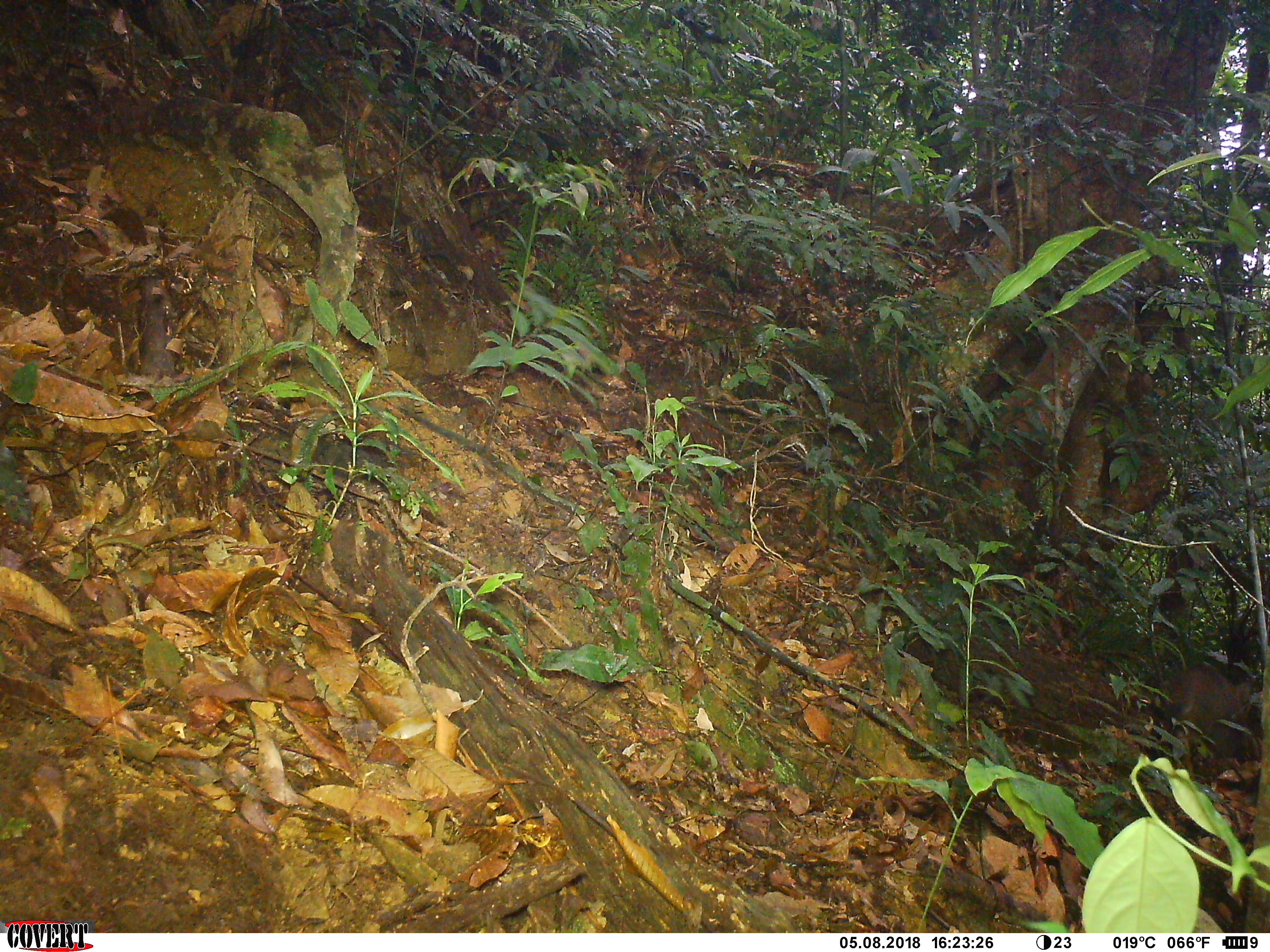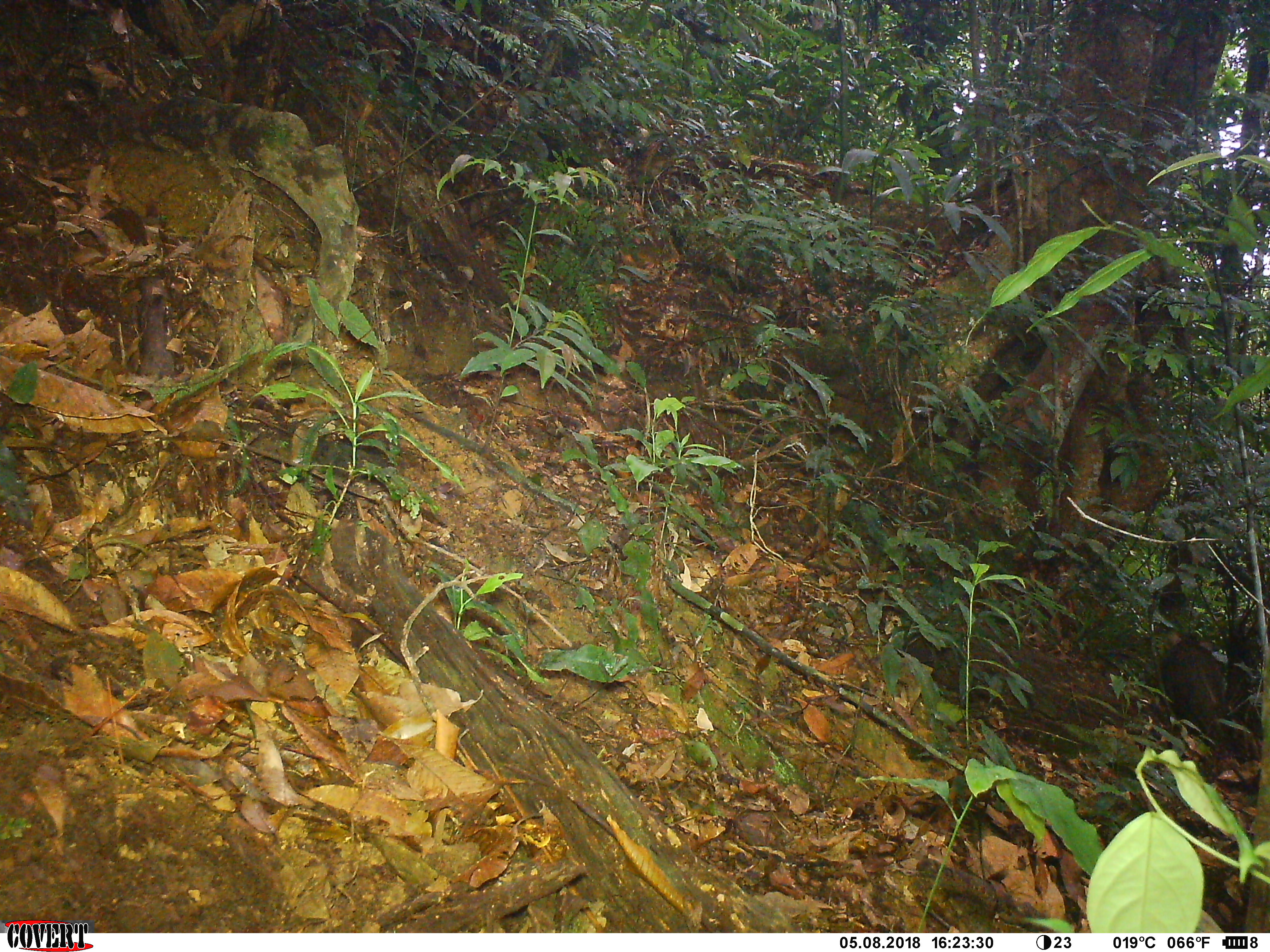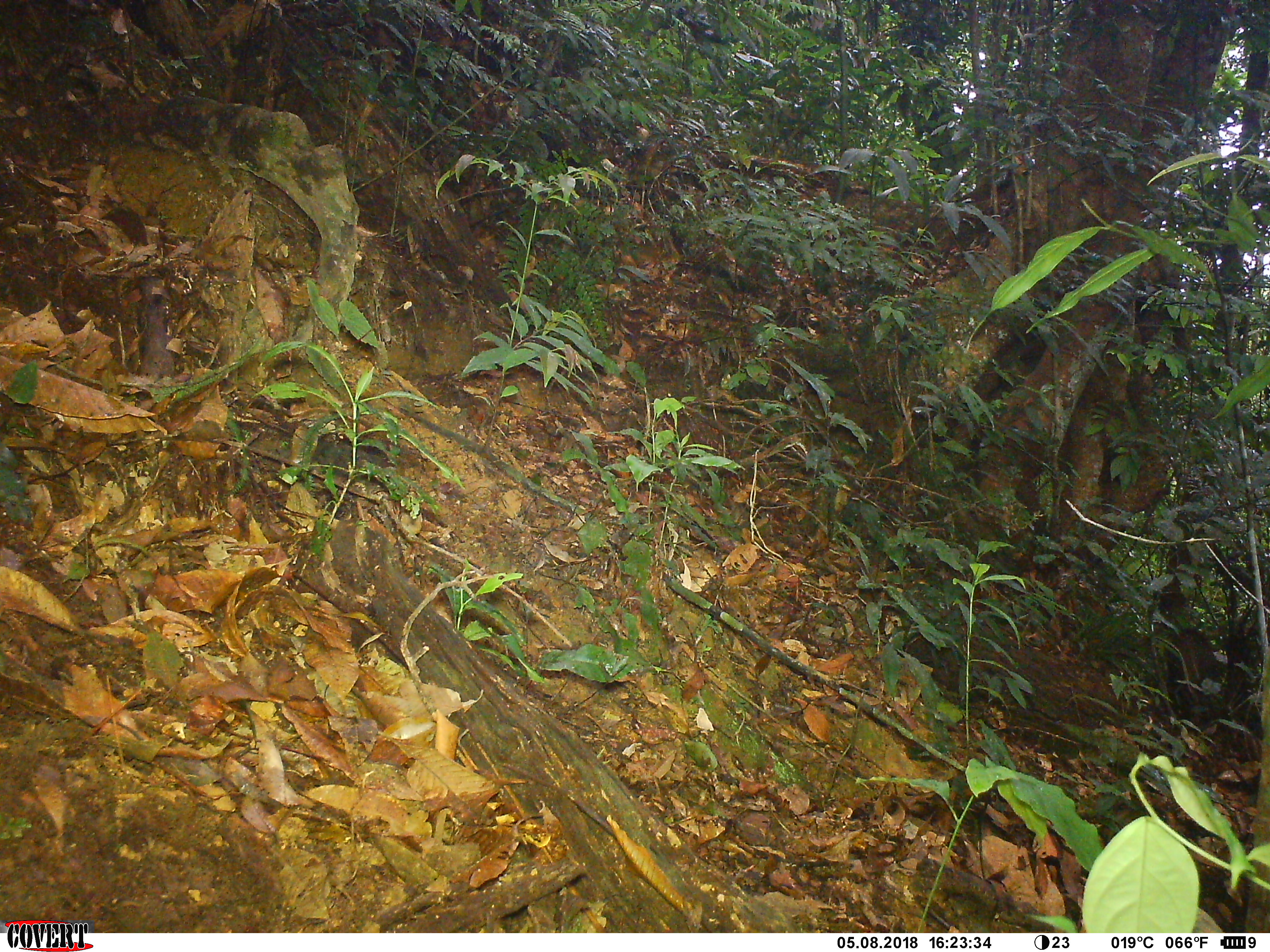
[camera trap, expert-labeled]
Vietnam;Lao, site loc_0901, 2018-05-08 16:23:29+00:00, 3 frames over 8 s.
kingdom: Animalia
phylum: Chordata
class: Mammalia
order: Artiodactyla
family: Suidae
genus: Sus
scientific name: Sus scrofa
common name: eurasian wild pig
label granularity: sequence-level